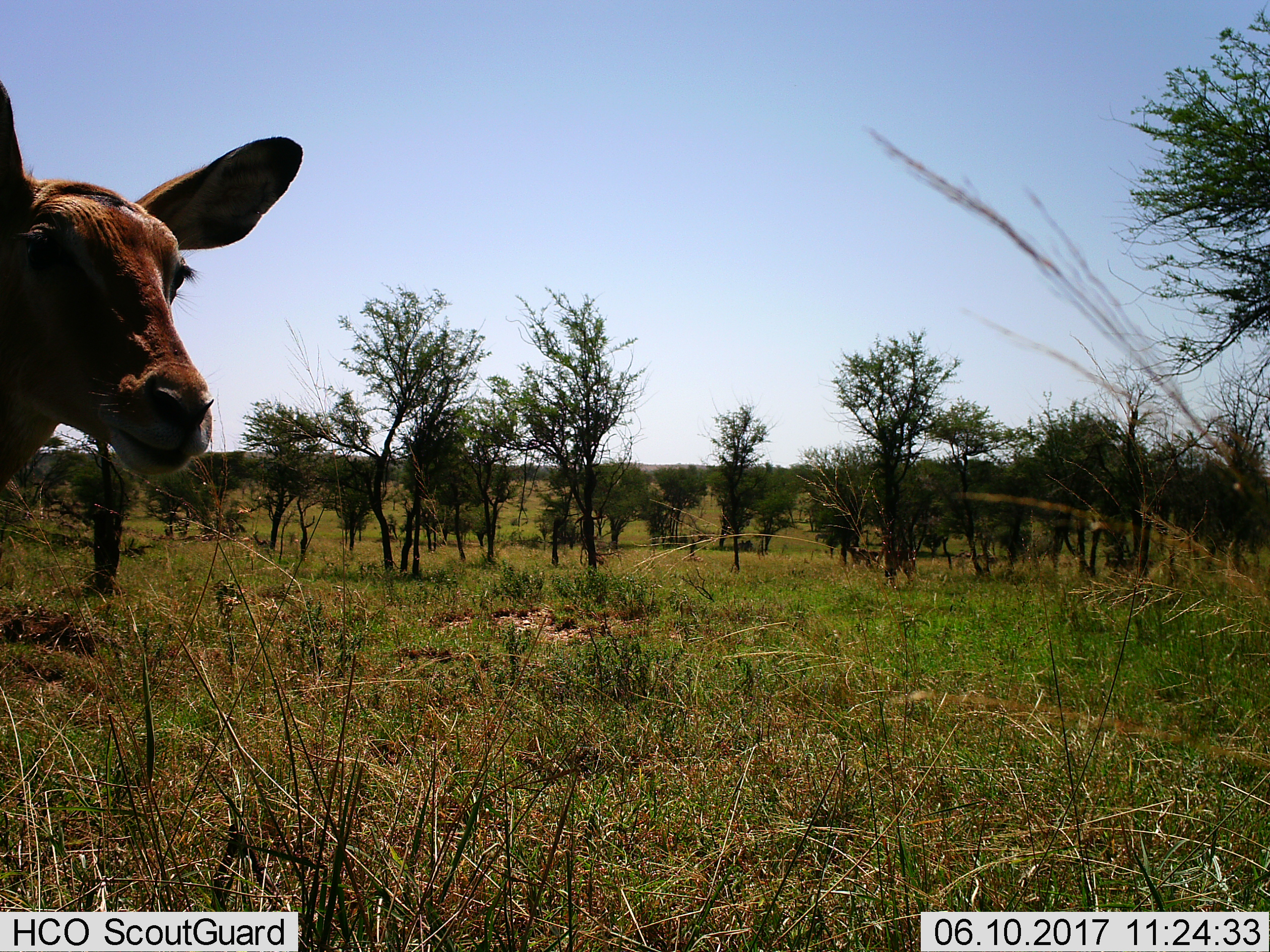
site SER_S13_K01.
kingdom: Animalia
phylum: Chordata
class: Mammalia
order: Artiodactyla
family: Bovidae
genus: Aepyceros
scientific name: Aepyceros melampus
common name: impala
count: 1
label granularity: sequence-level